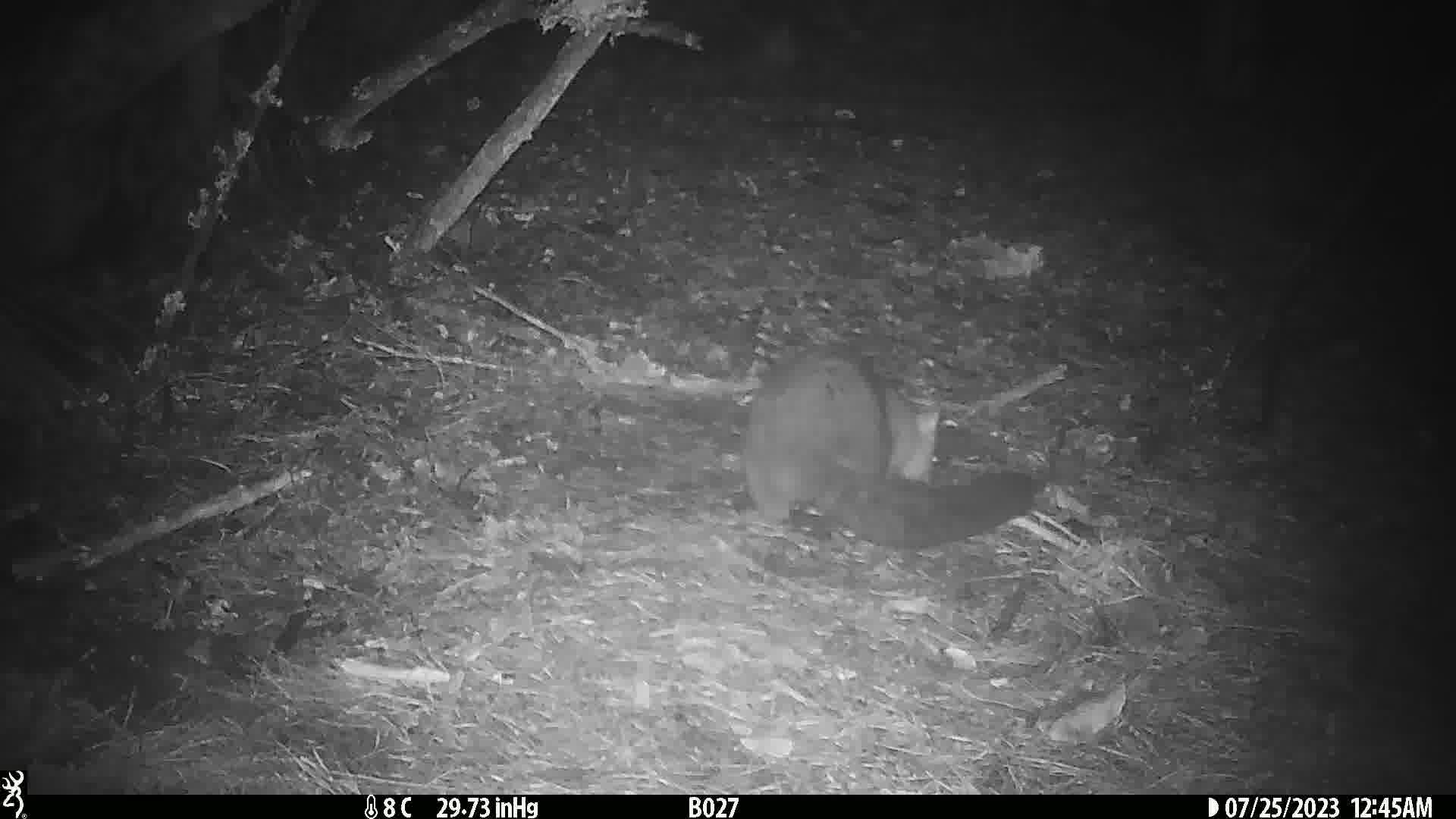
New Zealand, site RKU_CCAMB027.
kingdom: Animalia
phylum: Chordata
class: Mammalia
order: Diprotodontia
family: Phalangeridae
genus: Trichosurus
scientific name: Trichosurus vulpecula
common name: common brushtail possum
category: possum